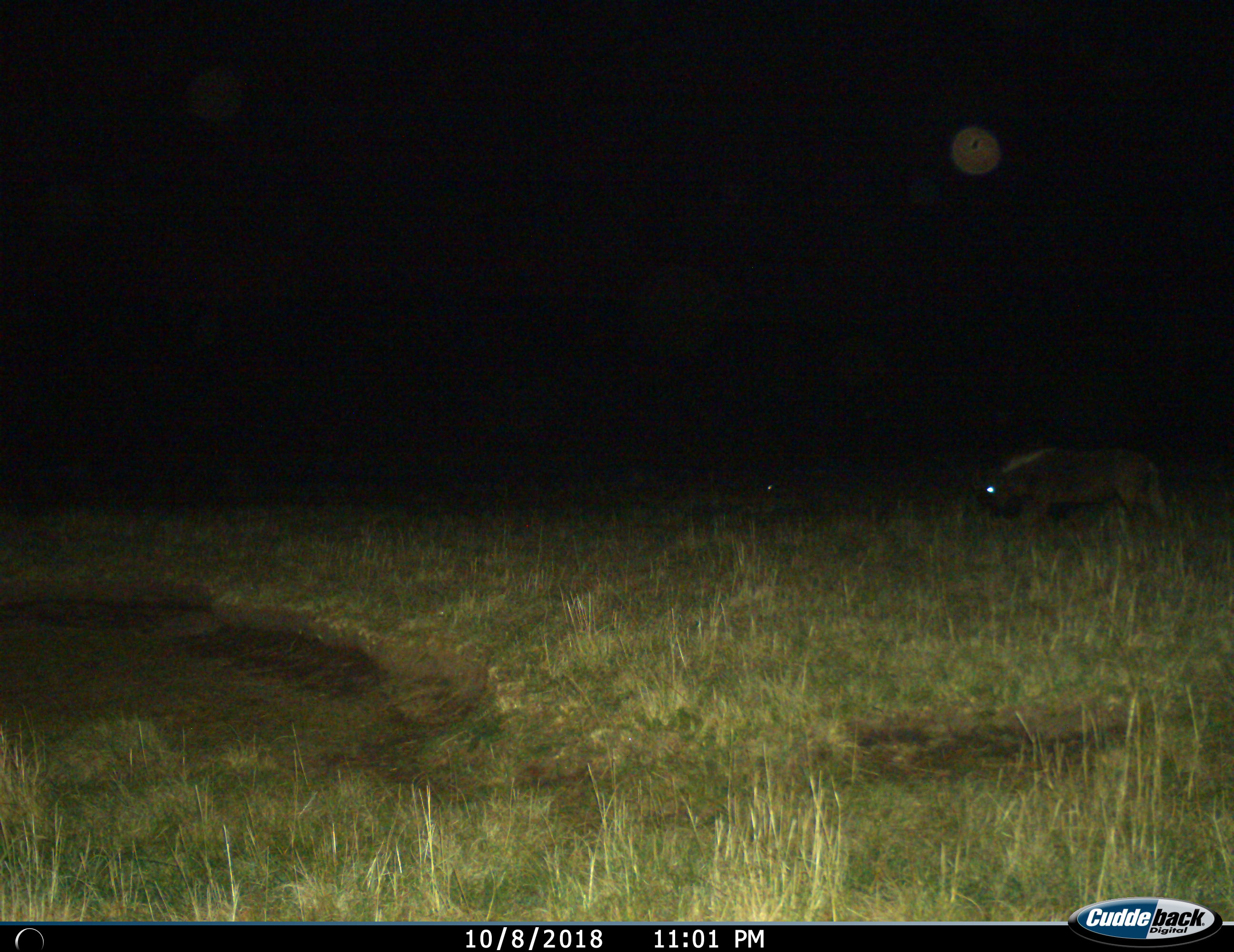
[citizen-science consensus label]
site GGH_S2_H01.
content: unidentified animal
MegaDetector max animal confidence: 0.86